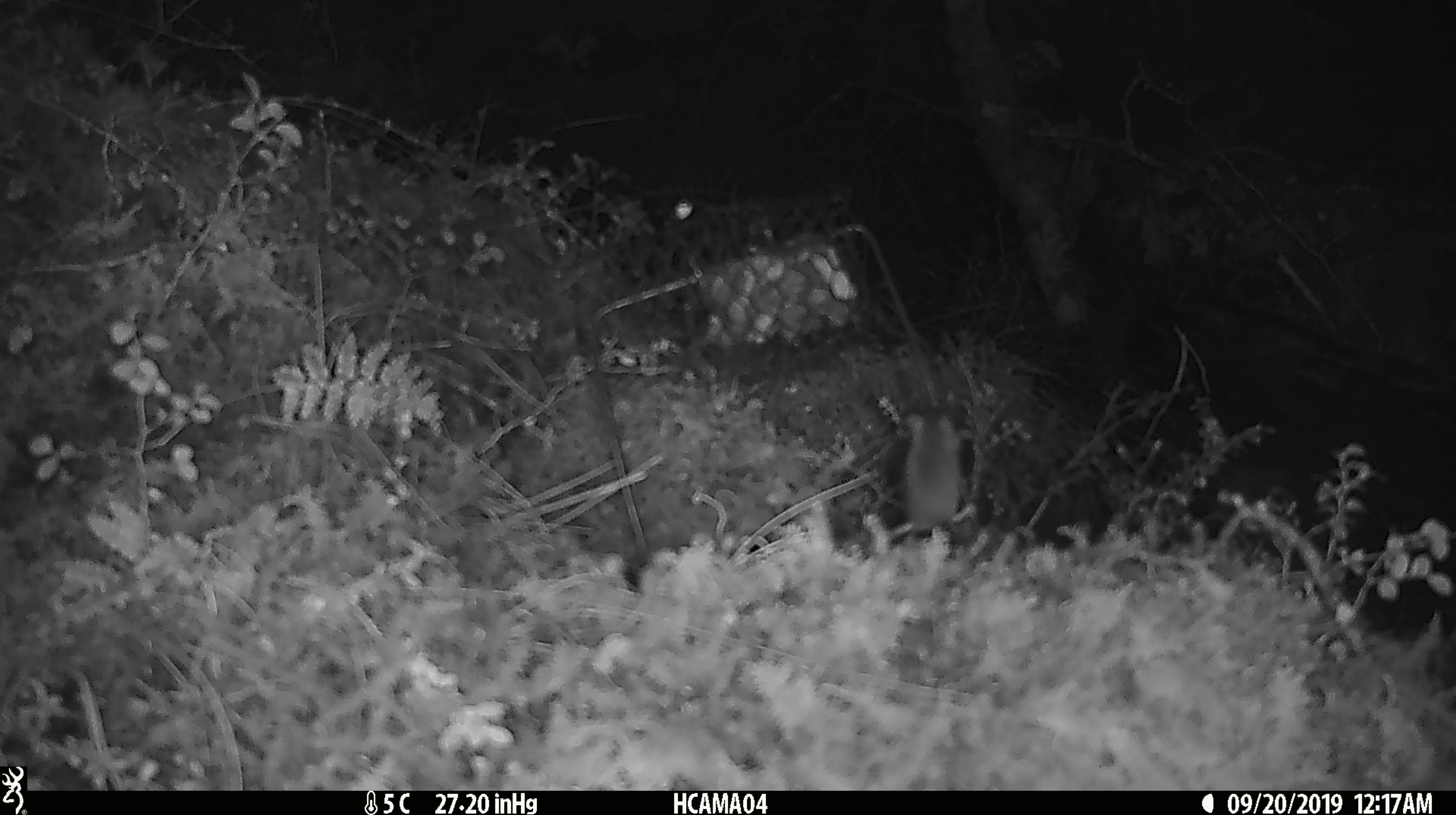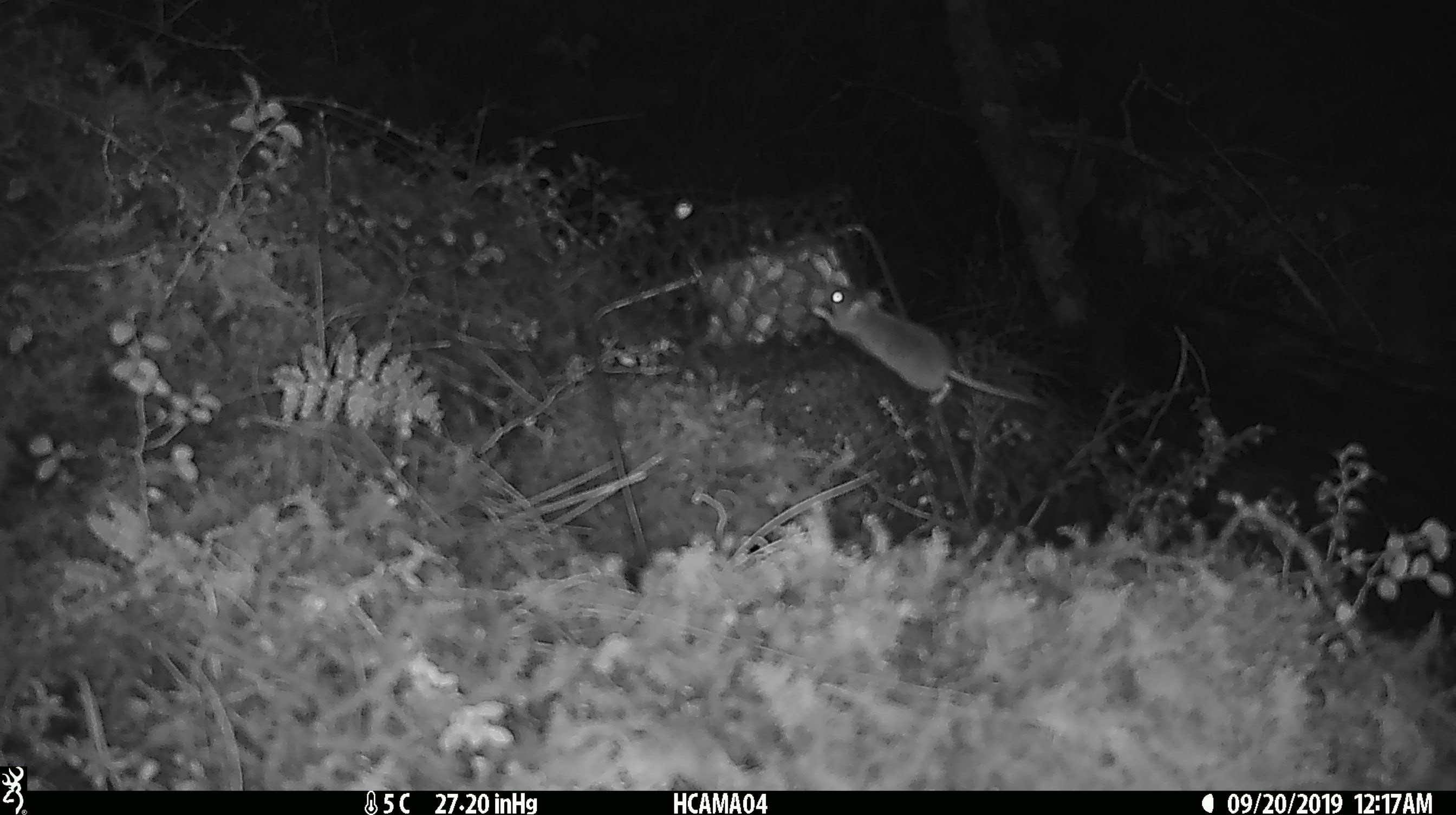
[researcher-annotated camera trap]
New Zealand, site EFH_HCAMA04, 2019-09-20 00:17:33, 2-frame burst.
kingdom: Animalia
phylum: Chordata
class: Mammalia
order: Rodentia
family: Muridae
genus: Mus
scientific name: Mus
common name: mouse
Mouse (Mus).